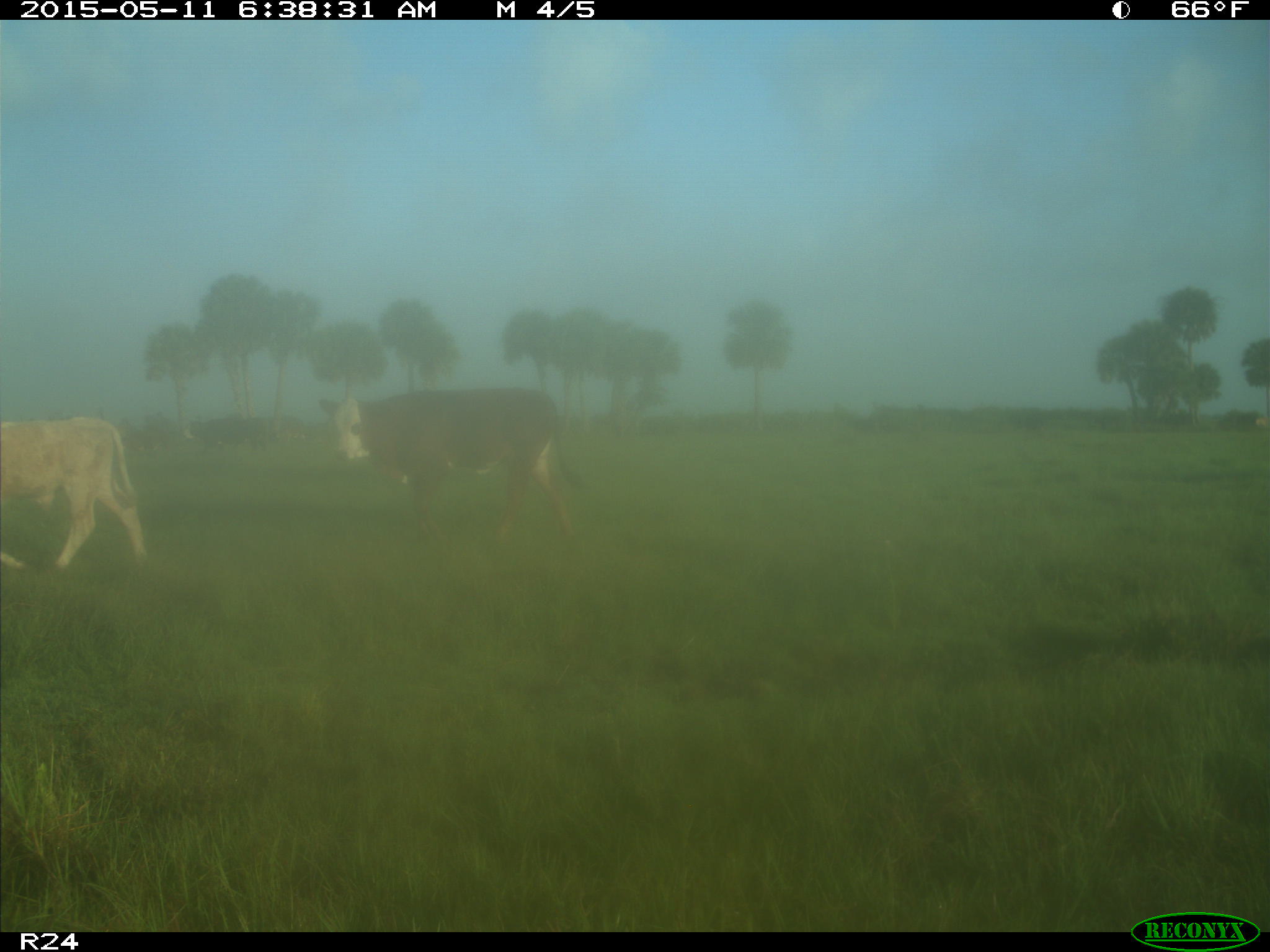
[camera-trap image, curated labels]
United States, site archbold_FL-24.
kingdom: Animalia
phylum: Chordata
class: Mammalia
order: Artiodactyla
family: Bovidae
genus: Bos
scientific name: Bos taurus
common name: domestic cow